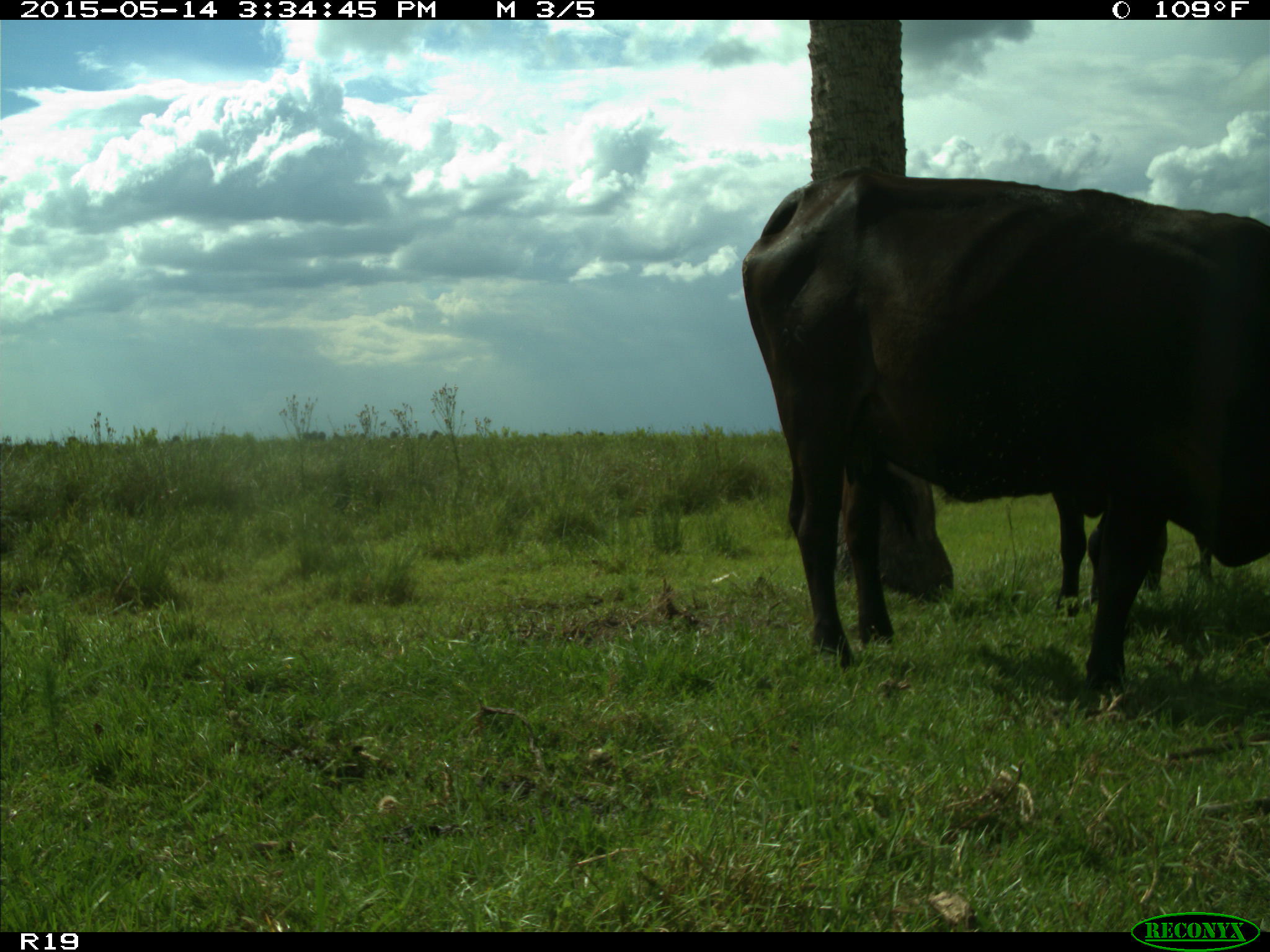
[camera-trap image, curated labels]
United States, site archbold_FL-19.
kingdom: Animalia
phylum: Chordata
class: Mammalia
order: Artiodactyla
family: Bovidae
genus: Bos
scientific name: Bos taurus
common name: domestic cow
Bos taurus (domestic cow).